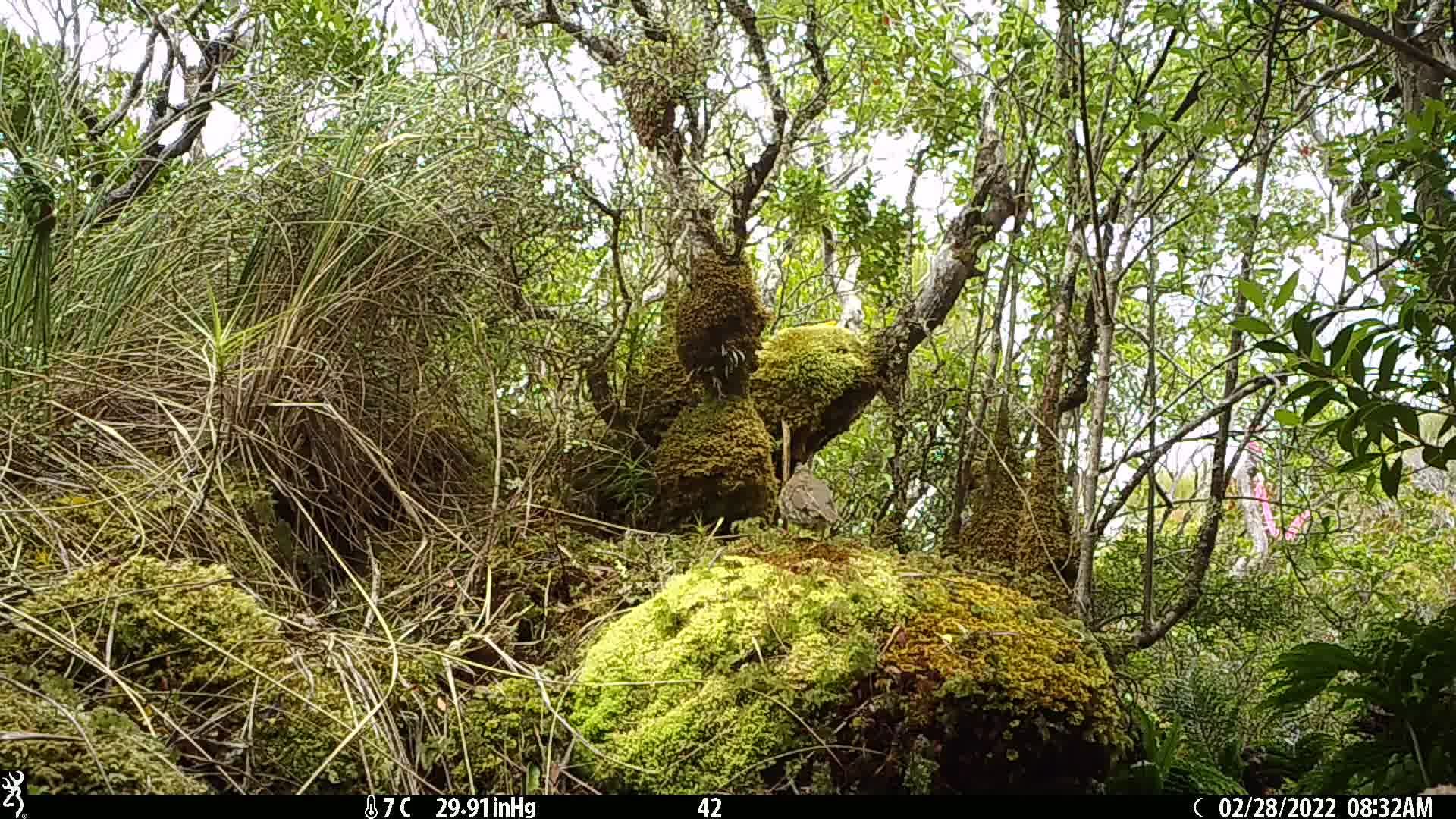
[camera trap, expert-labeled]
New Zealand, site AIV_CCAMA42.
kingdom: Animalia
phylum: Chordata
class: Aves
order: Passeriformes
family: Turdidae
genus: Turdus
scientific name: Turdus philomelos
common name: song thrush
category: thrush